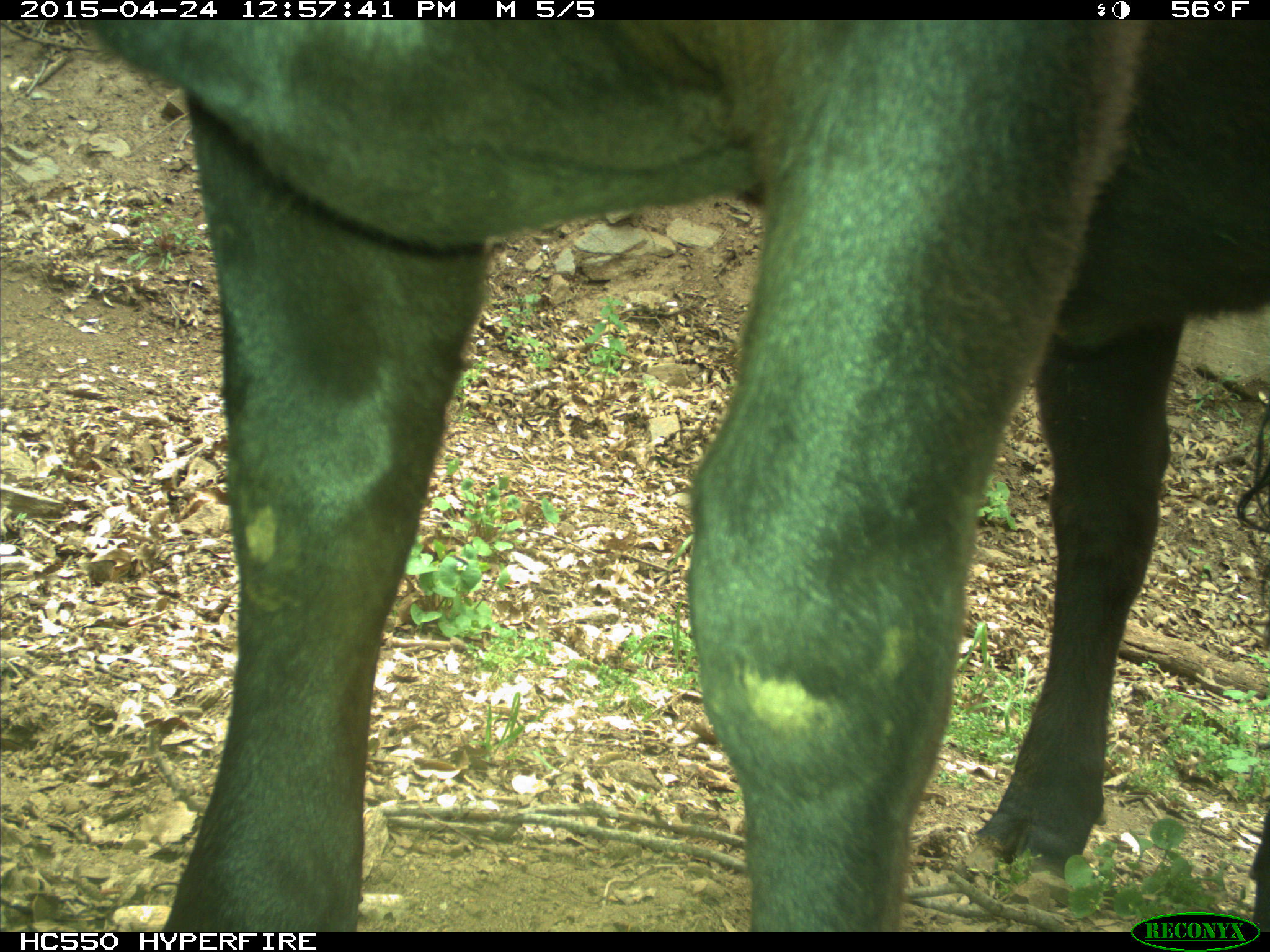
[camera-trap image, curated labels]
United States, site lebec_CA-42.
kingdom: Animalia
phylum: Chordata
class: Mammalia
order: Artiodactyla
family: Bovidae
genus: Bos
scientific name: Bos taurus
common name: domestic cow